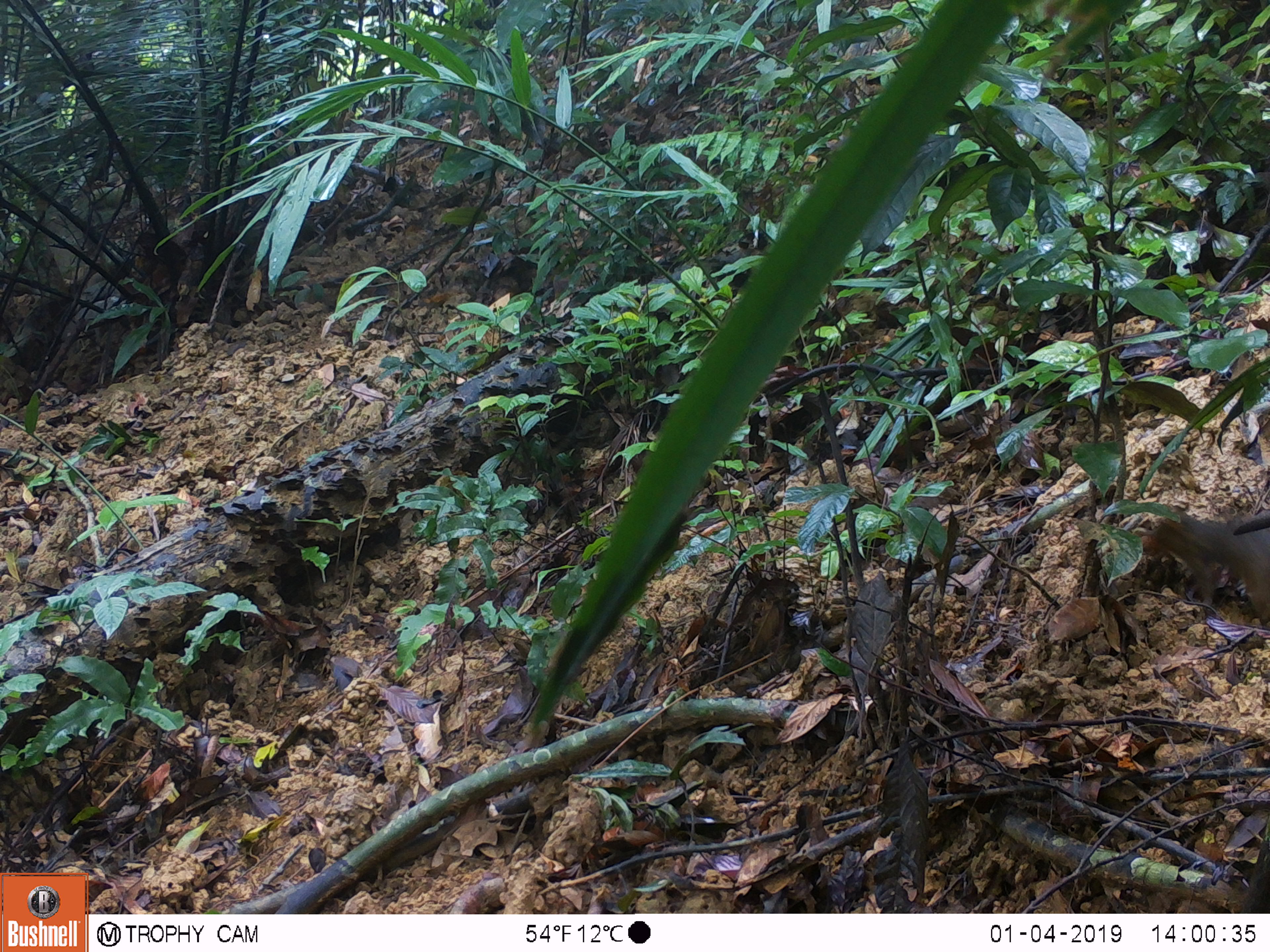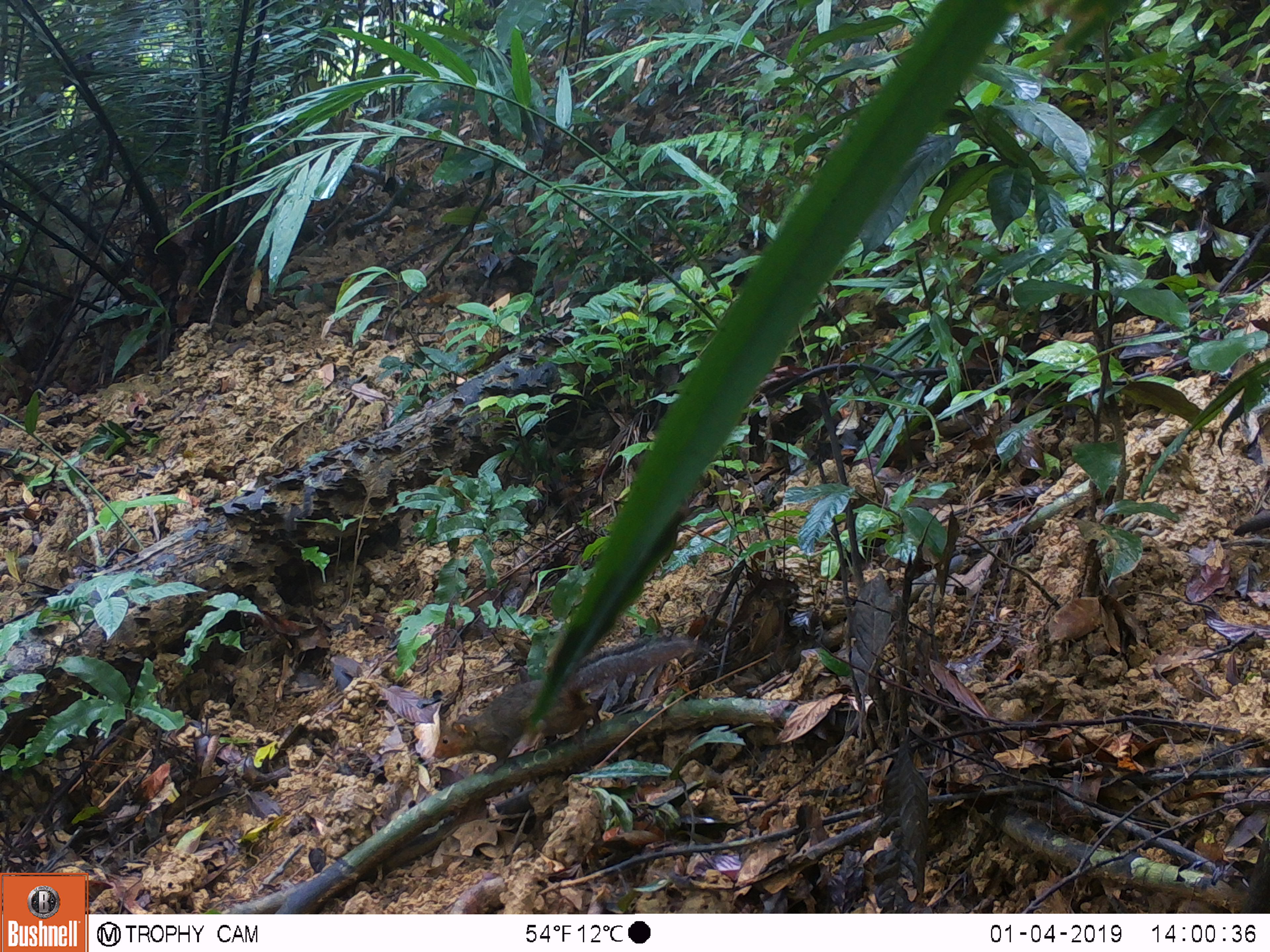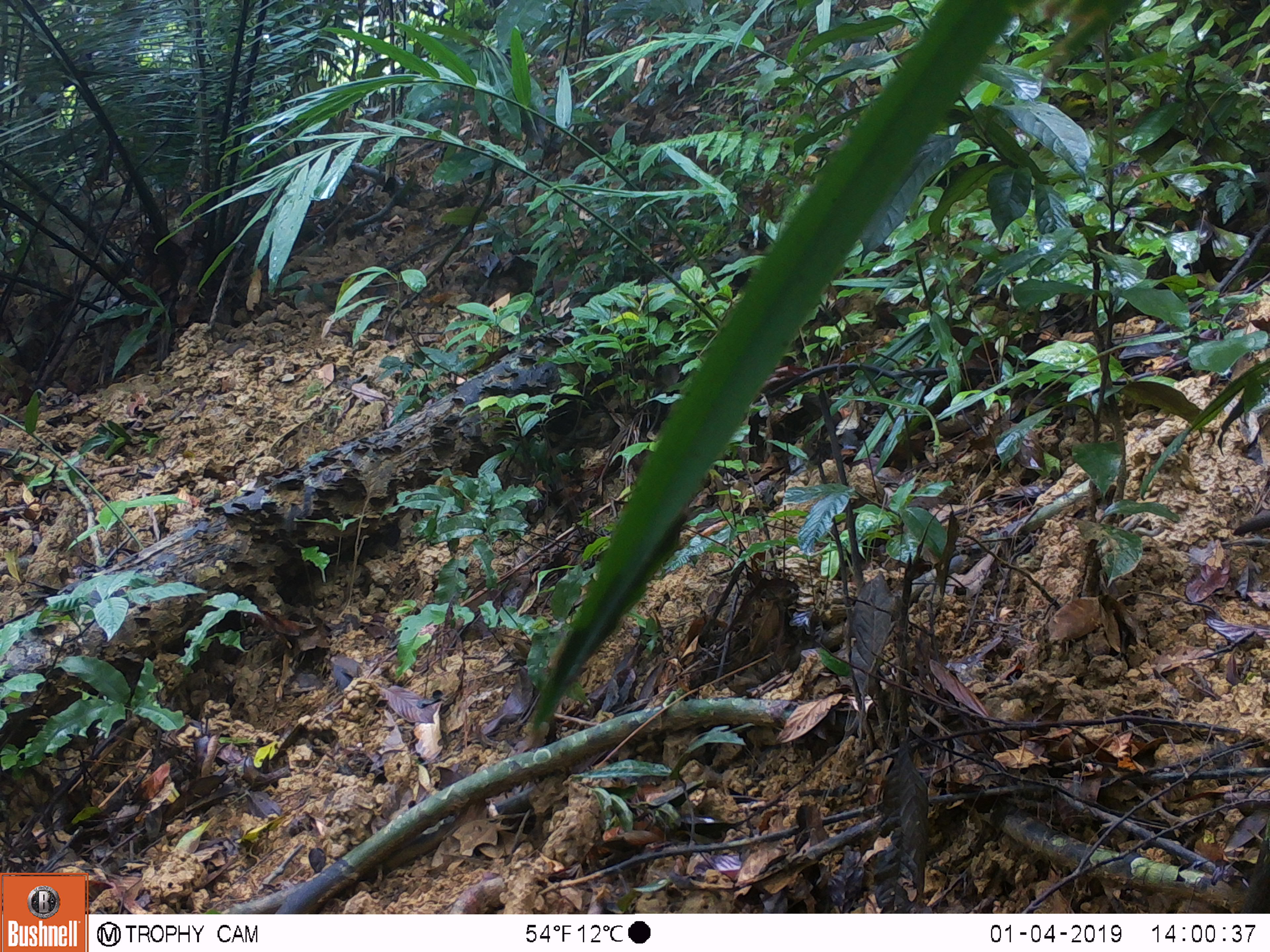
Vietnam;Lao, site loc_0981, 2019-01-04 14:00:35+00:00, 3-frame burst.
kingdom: Animalia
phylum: Chordata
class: Mammalia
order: Rodentia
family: Sciuridae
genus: Dremomys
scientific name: Dremomys rufigenis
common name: red-cheeked squirrel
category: red cheeked squirrel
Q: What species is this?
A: Red cheeked squirrel (red-cheeked squirrel) (Dremomys rufigenis).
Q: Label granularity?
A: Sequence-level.